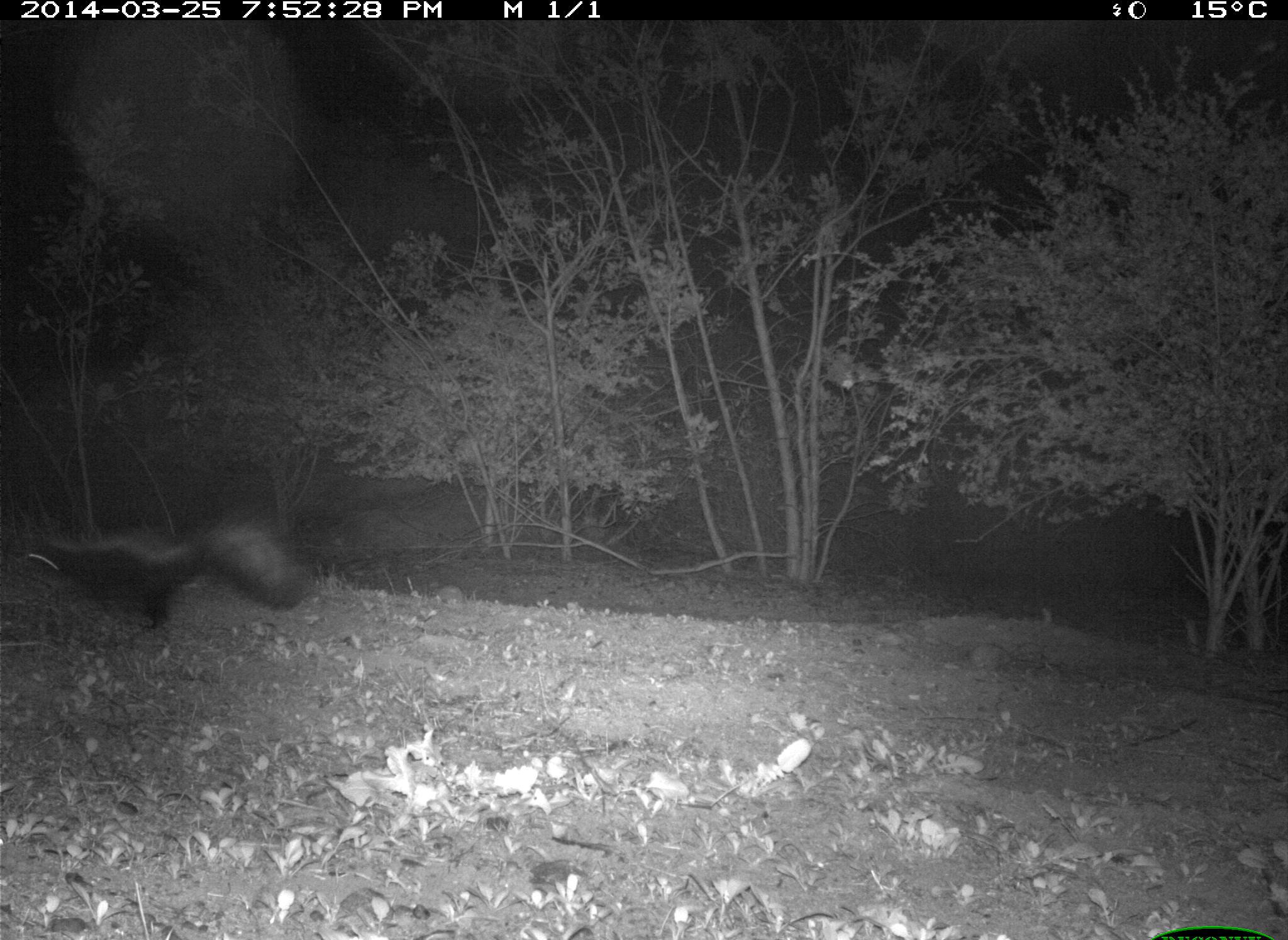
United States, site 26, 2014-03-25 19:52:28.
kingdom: Animalia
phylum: Chordata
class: Mammalia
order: Carnivora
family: Mephitidae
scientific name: Mephitidae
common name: skunk